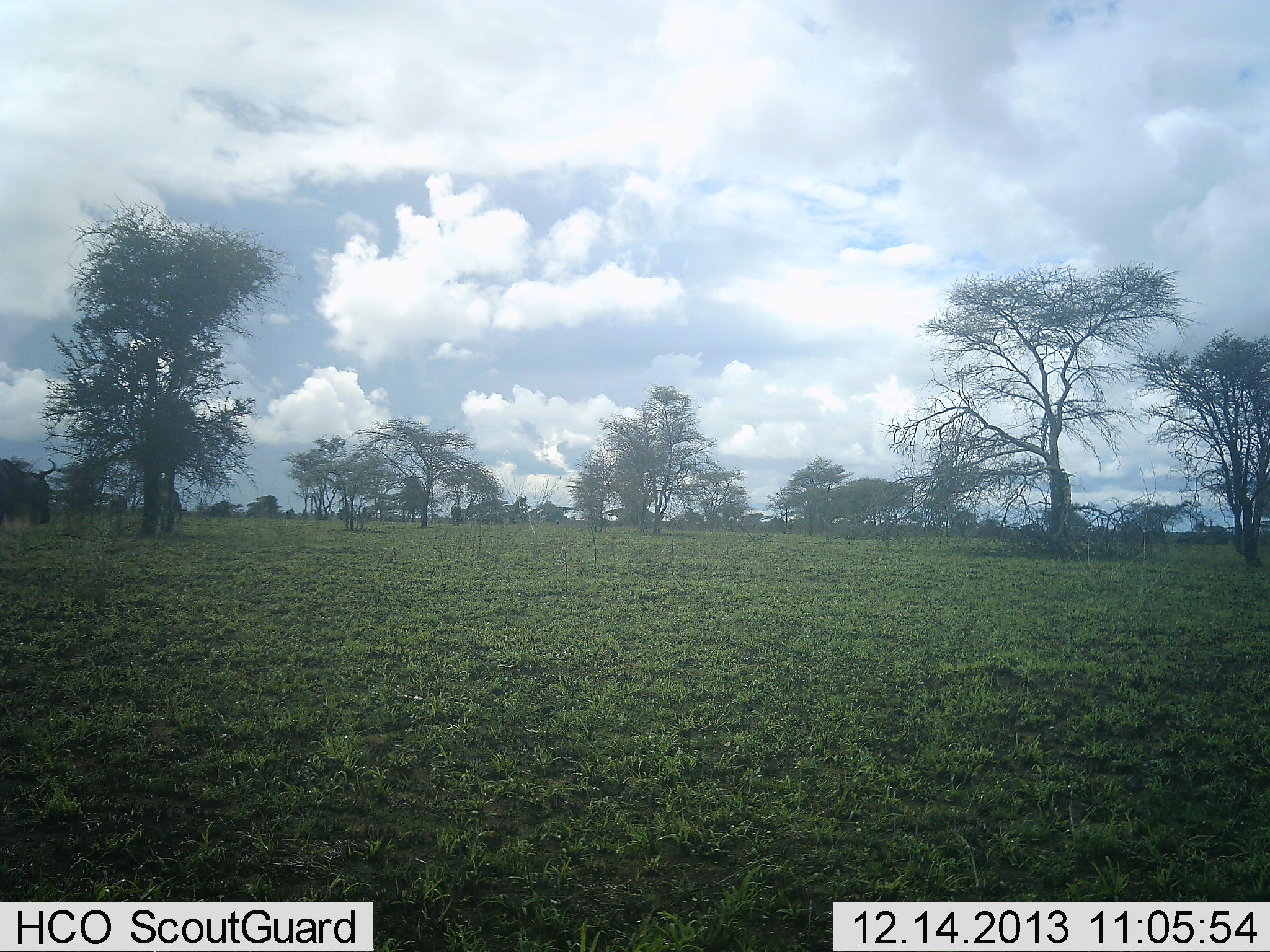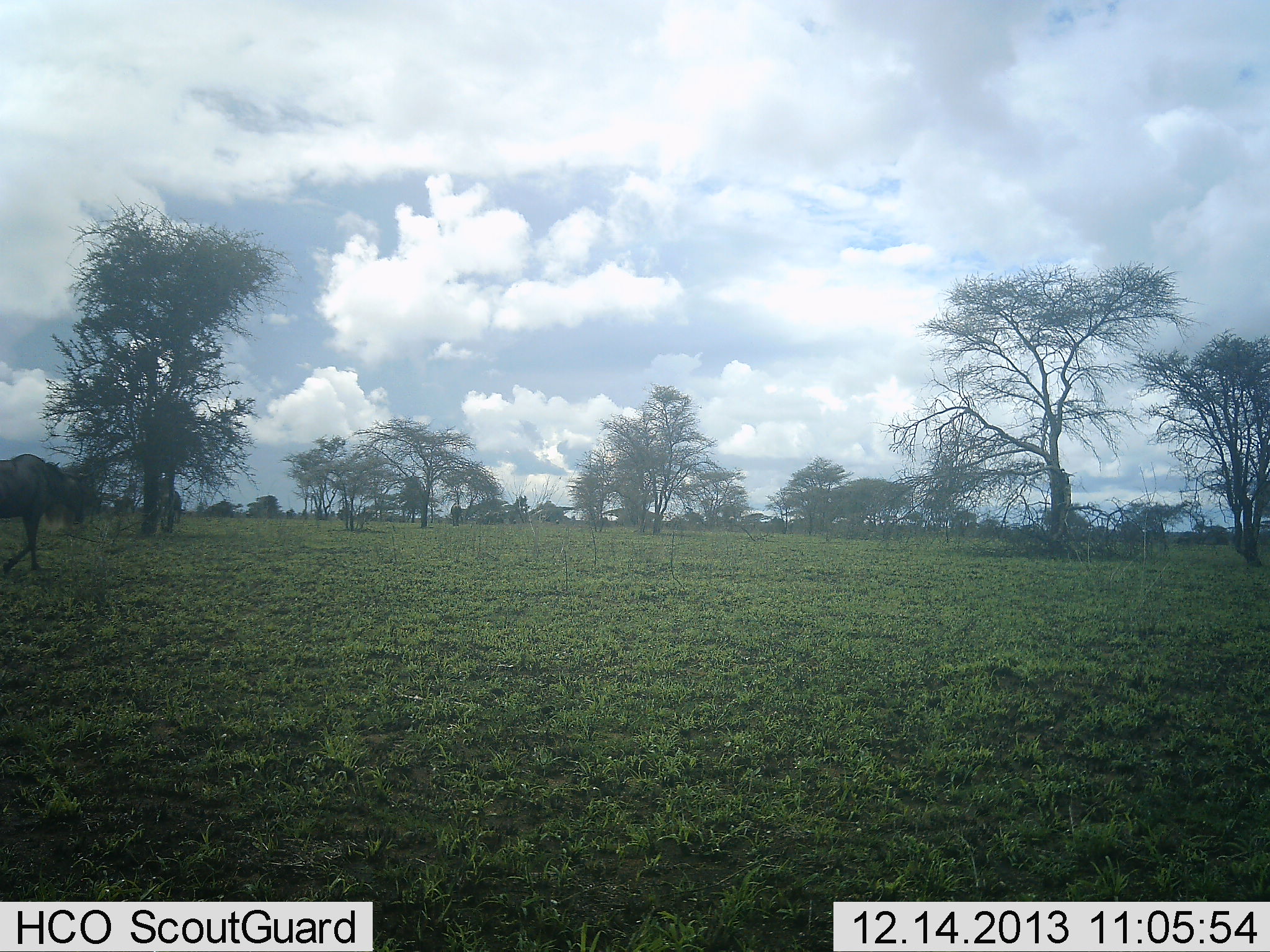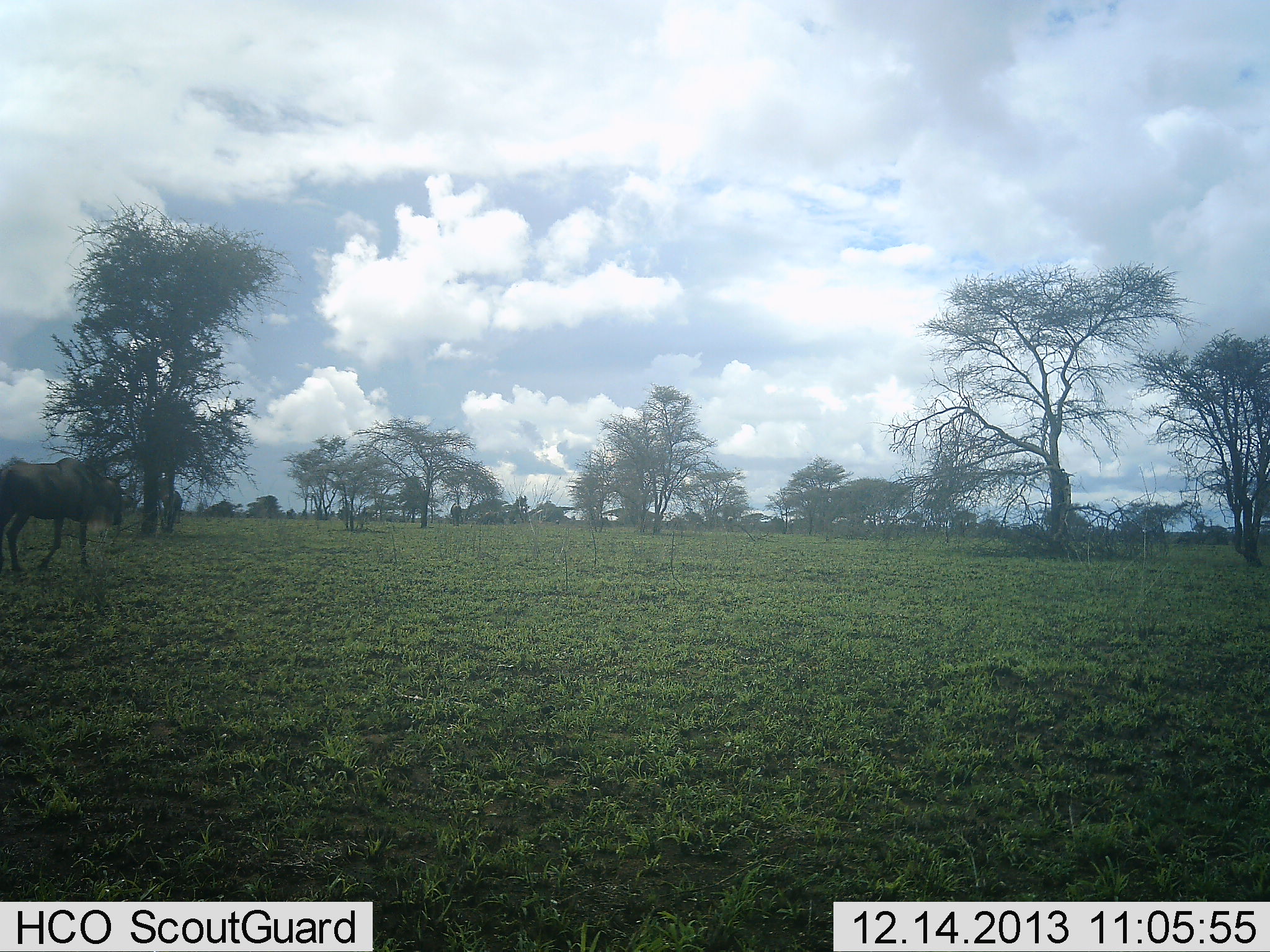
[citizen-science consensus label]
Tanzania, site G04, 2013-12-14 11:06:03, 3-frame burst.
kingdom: Animalia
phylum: Chordata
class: Mammalia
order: Artiodactyla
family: Bovidae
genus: Connochaetes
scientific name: Connochaetes taurinus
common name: blue wildebeest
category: wildebeest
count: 2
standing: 10%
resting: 0%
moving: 90%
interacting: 0%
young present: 0%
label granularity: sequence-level